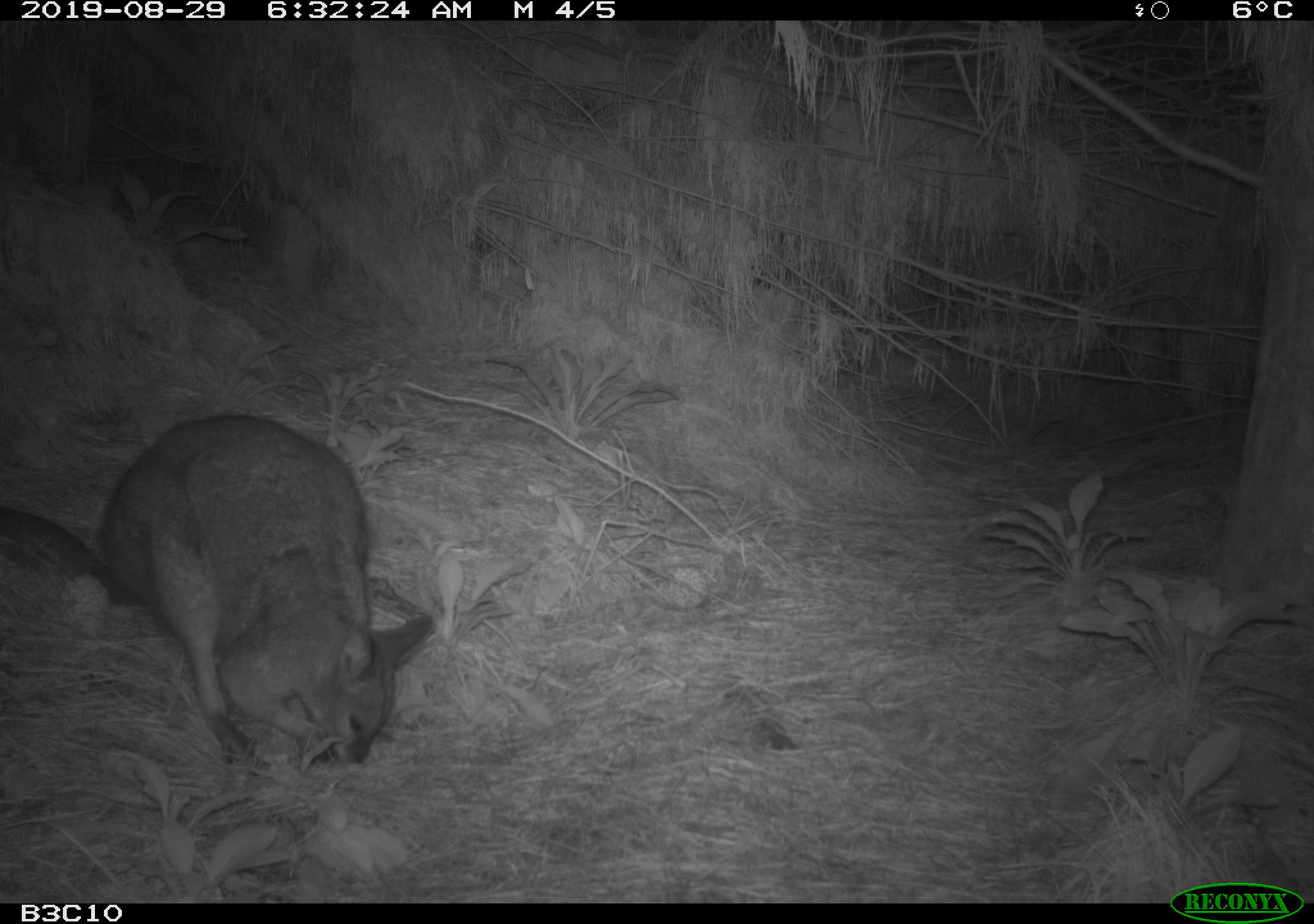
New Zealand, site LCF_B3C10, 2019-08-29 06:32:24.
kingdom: Animalia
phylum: Chordata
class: Mammalia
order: Diprotodontia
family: Macropodidae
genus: Notamacropus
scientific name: Notamacropus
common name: wallaby